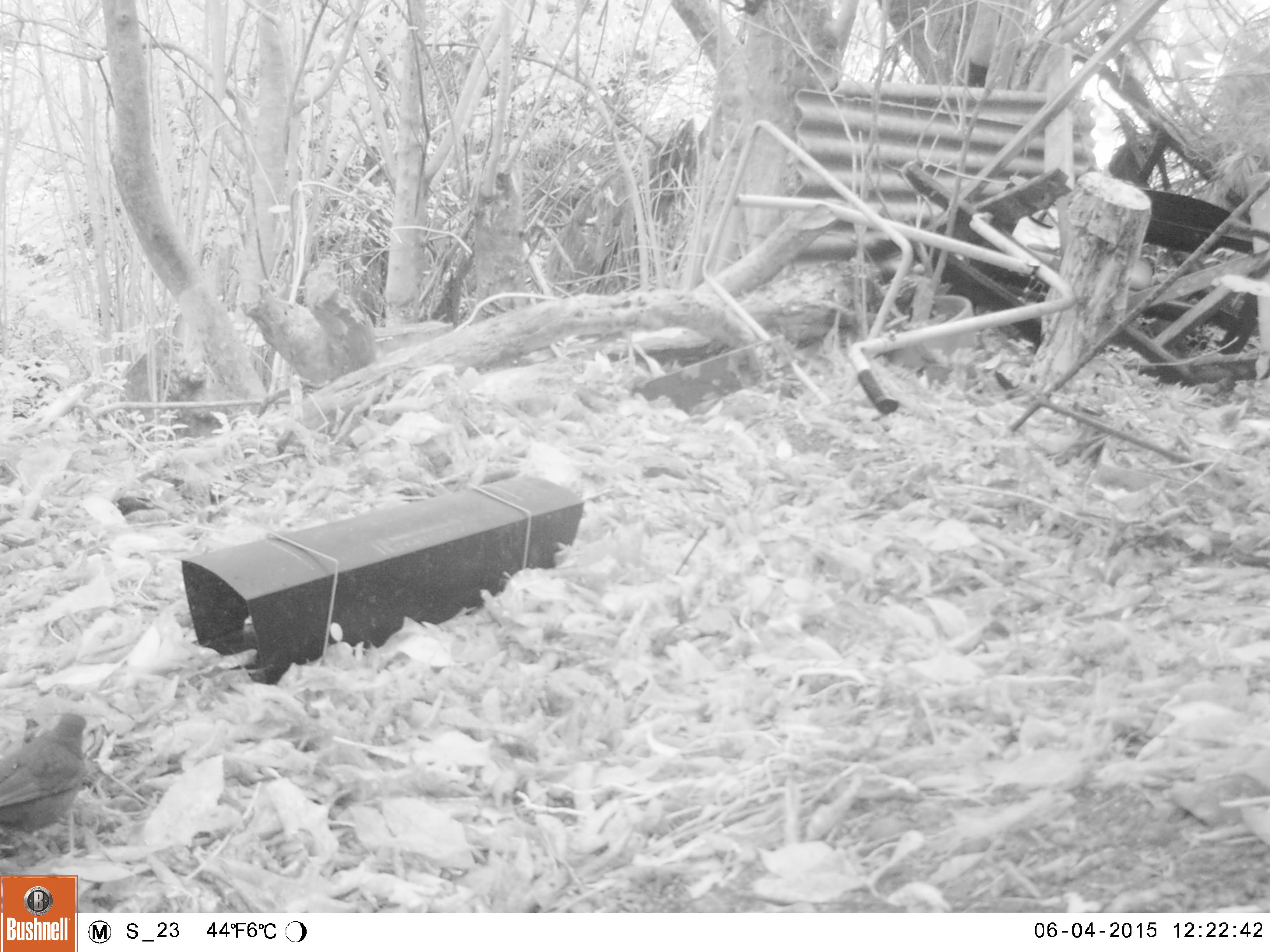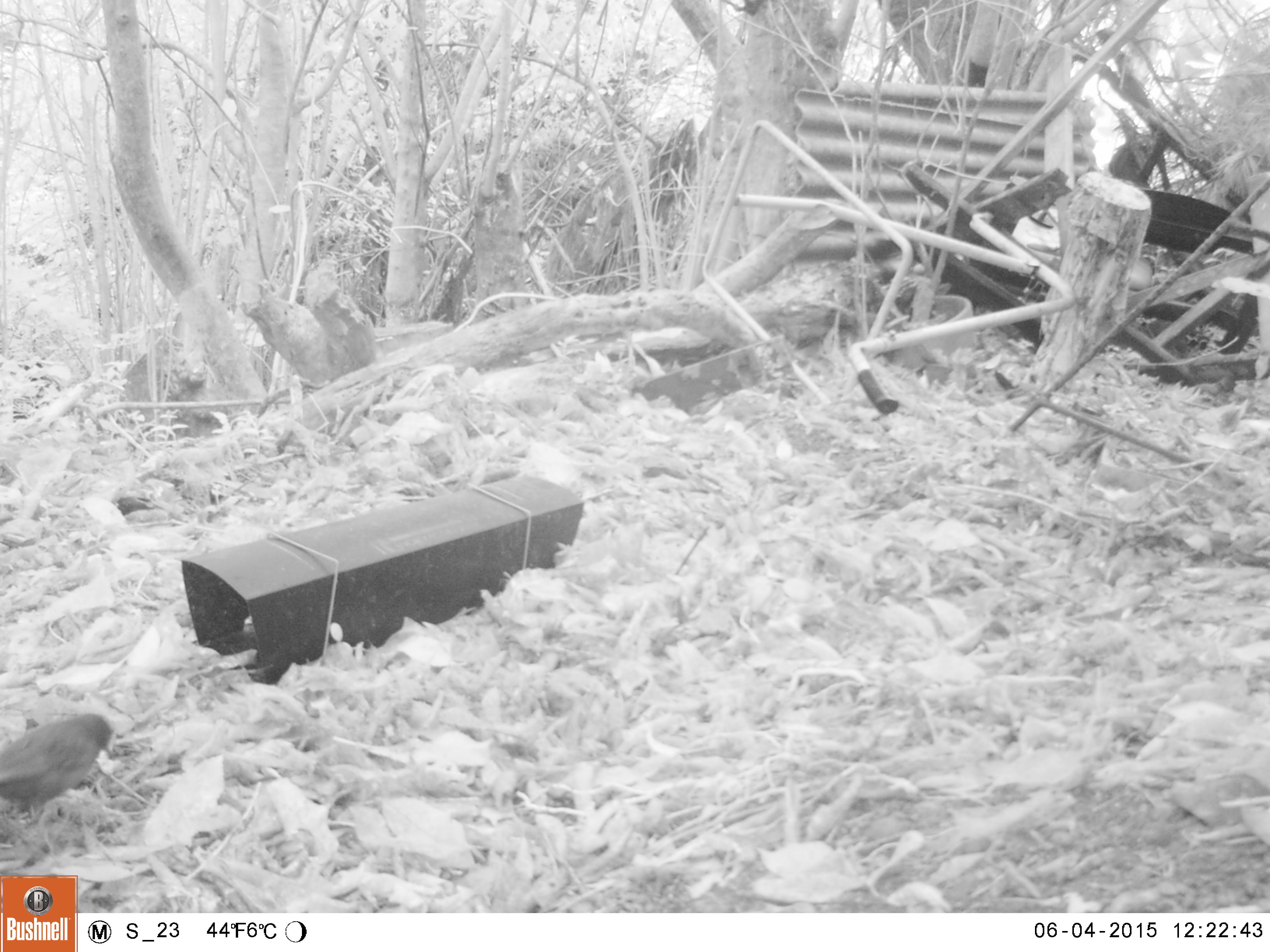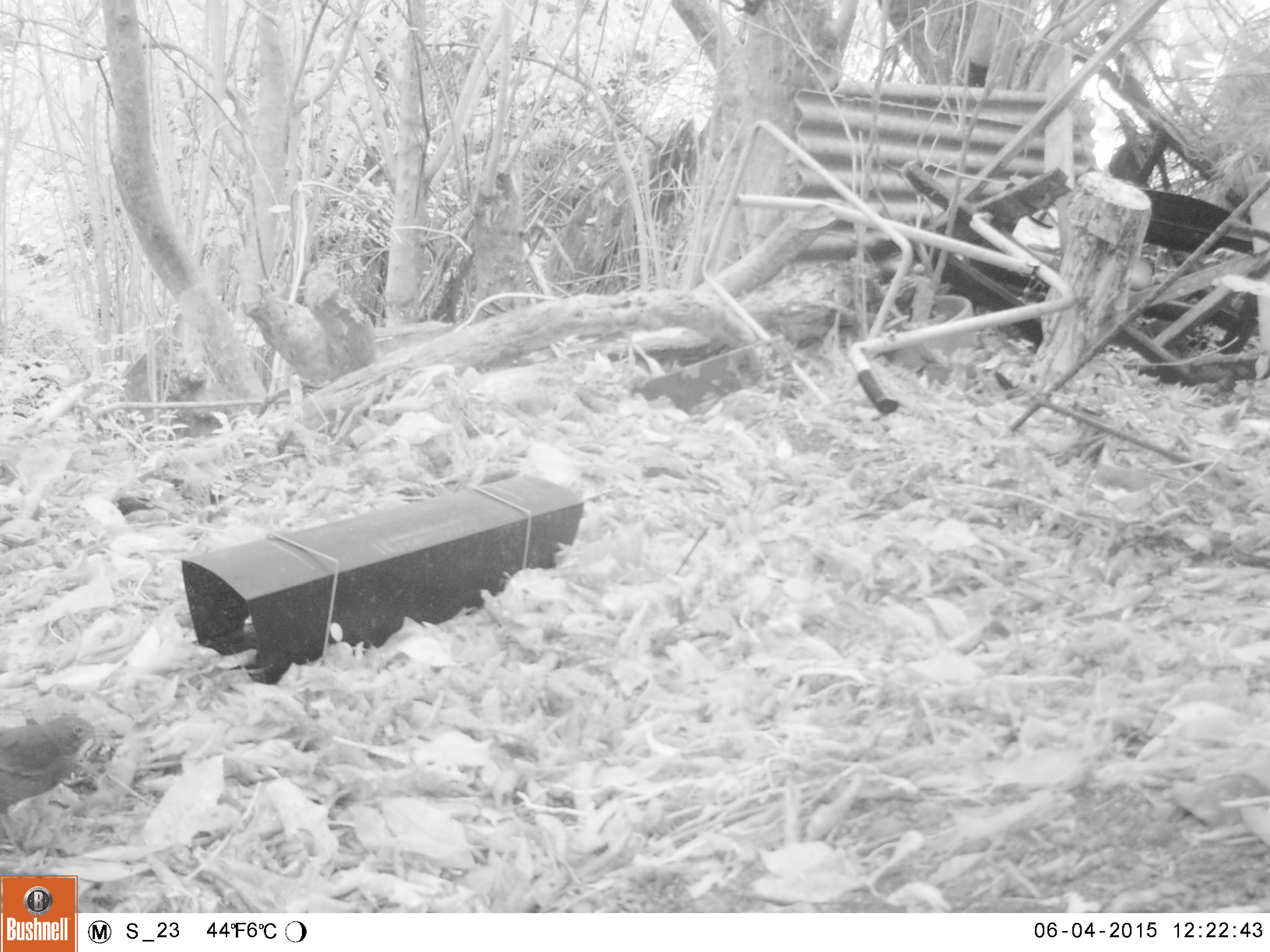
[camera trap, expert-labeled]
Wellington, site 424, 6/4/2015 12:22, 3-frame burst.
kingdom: Animalia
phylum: Chordata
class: Aves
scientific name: Aves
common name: bird